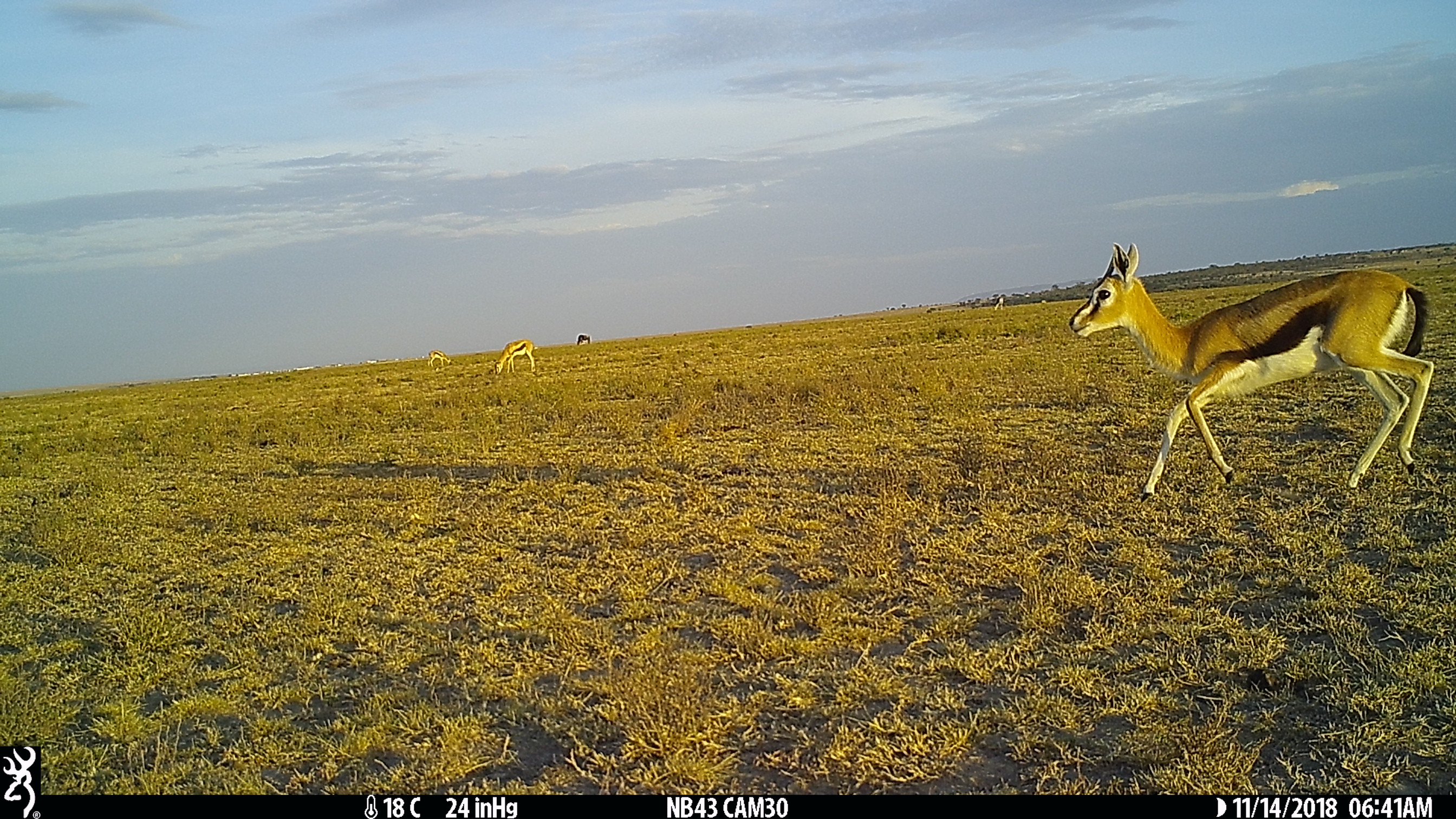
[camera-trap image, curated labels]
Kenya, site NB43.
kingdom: Animalia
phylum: Chordata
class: Mammalia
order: Artiodactyla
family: Bovidae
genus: Eudorcas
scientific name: Eudorcas thomsonii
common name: thomon's gazelle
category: gazelle thomsons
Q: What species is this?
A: Gazelle thomsons (thomon's gazelle) (Eudorcas thomsonii).